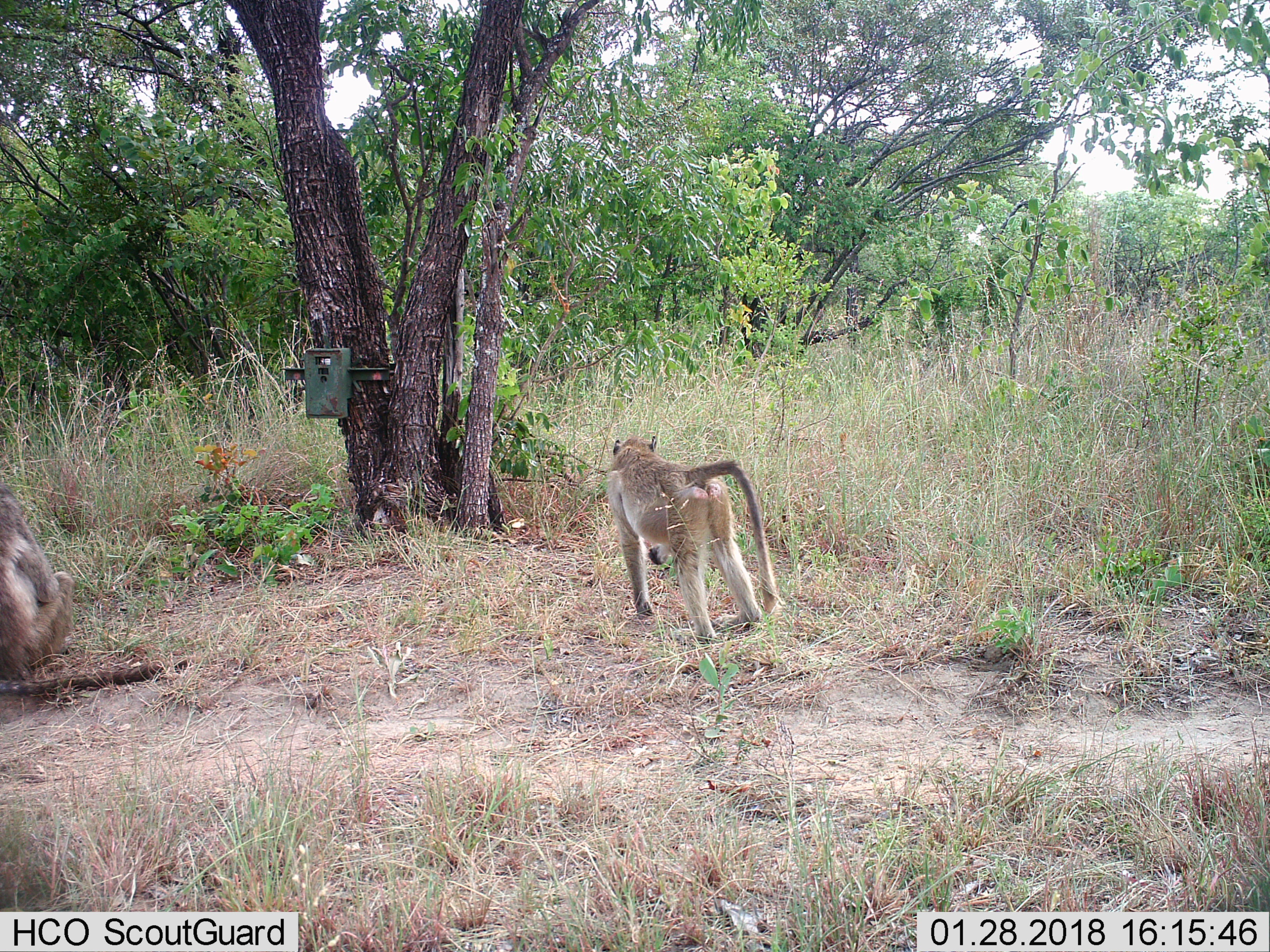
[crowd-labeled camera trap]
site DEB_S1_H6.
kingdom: Animalia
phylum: Chordata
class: Mammalia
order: Primates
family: Cercopithecidae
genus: Papio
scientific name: Papio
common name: baboon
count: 2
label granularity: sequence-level